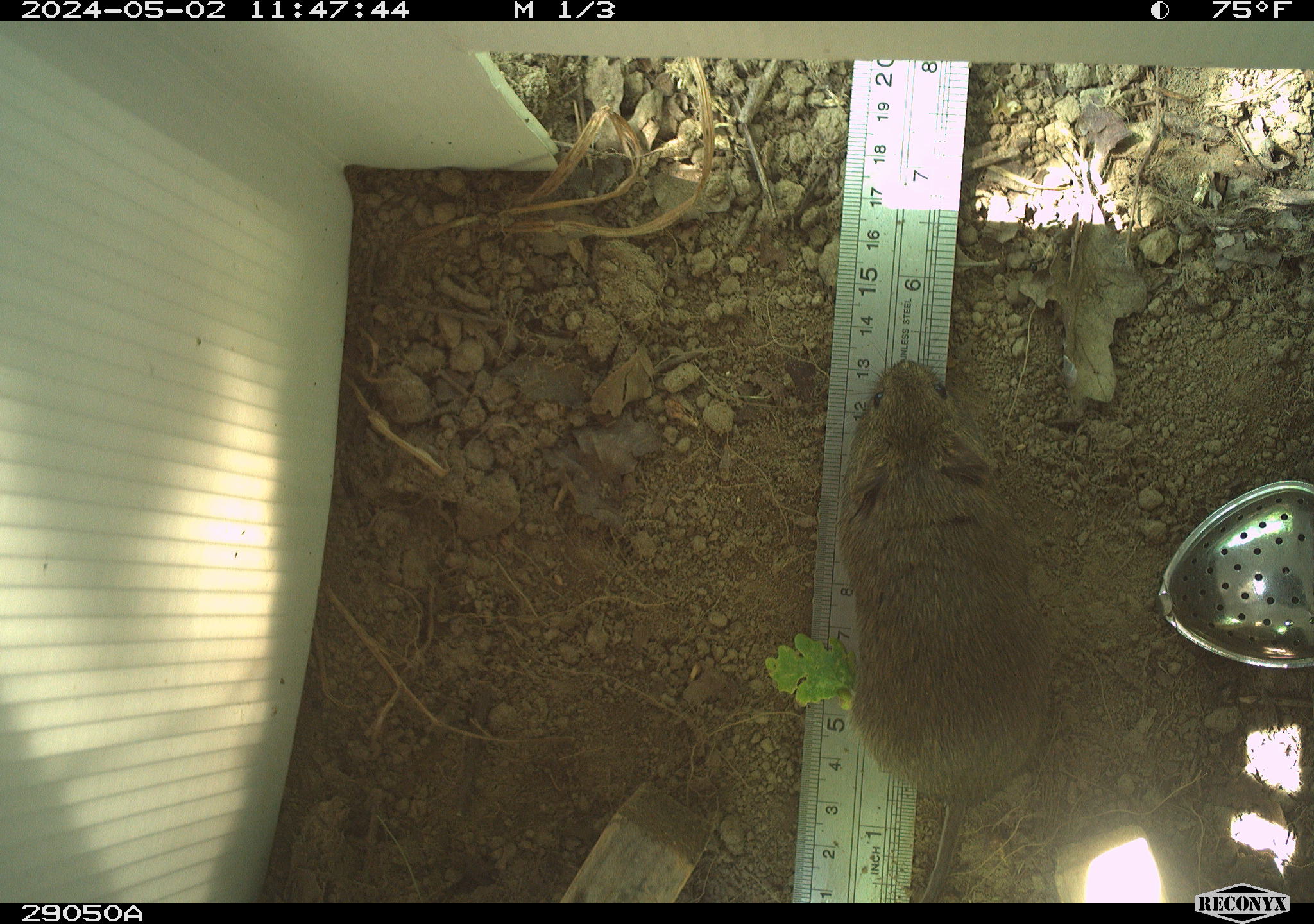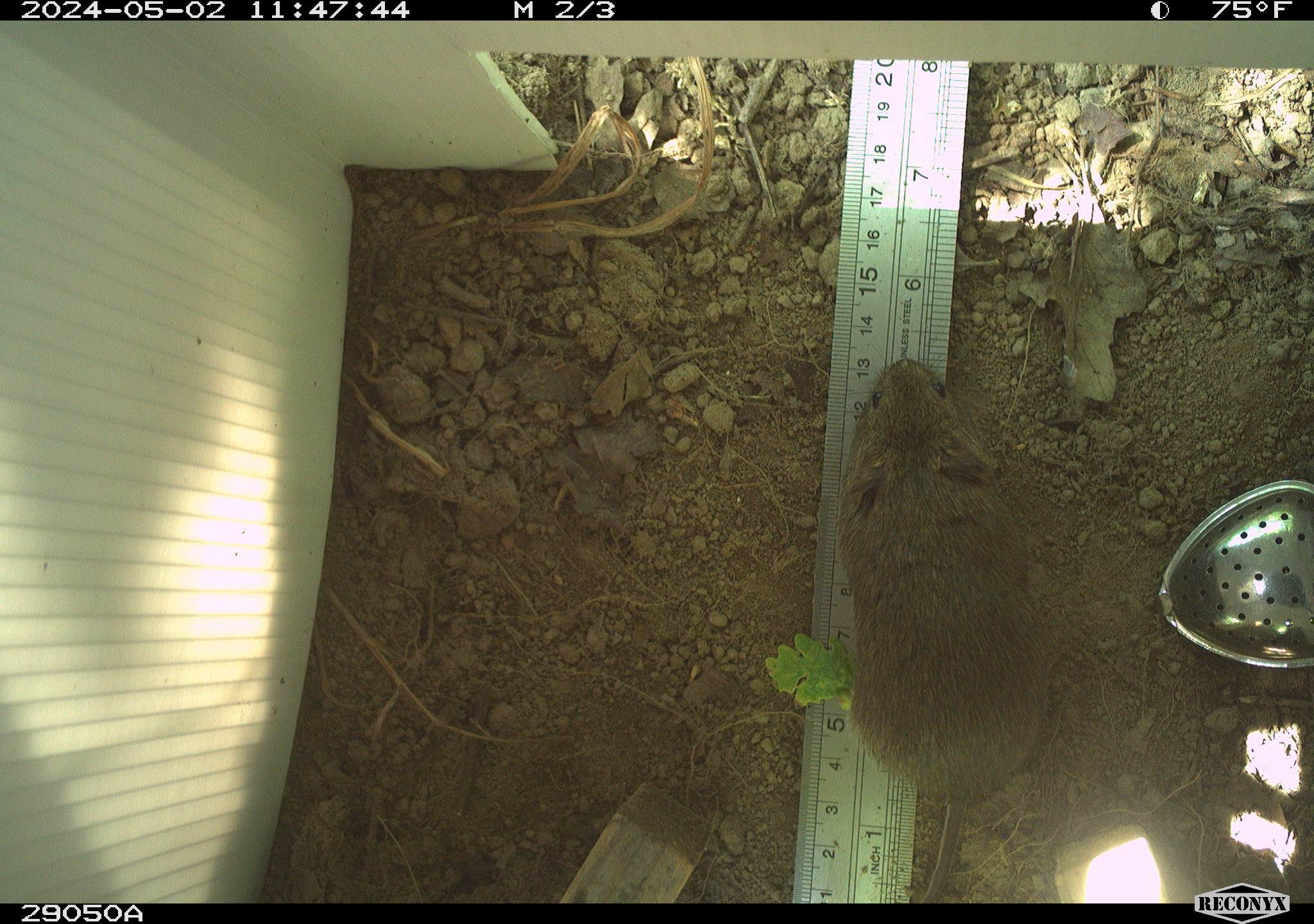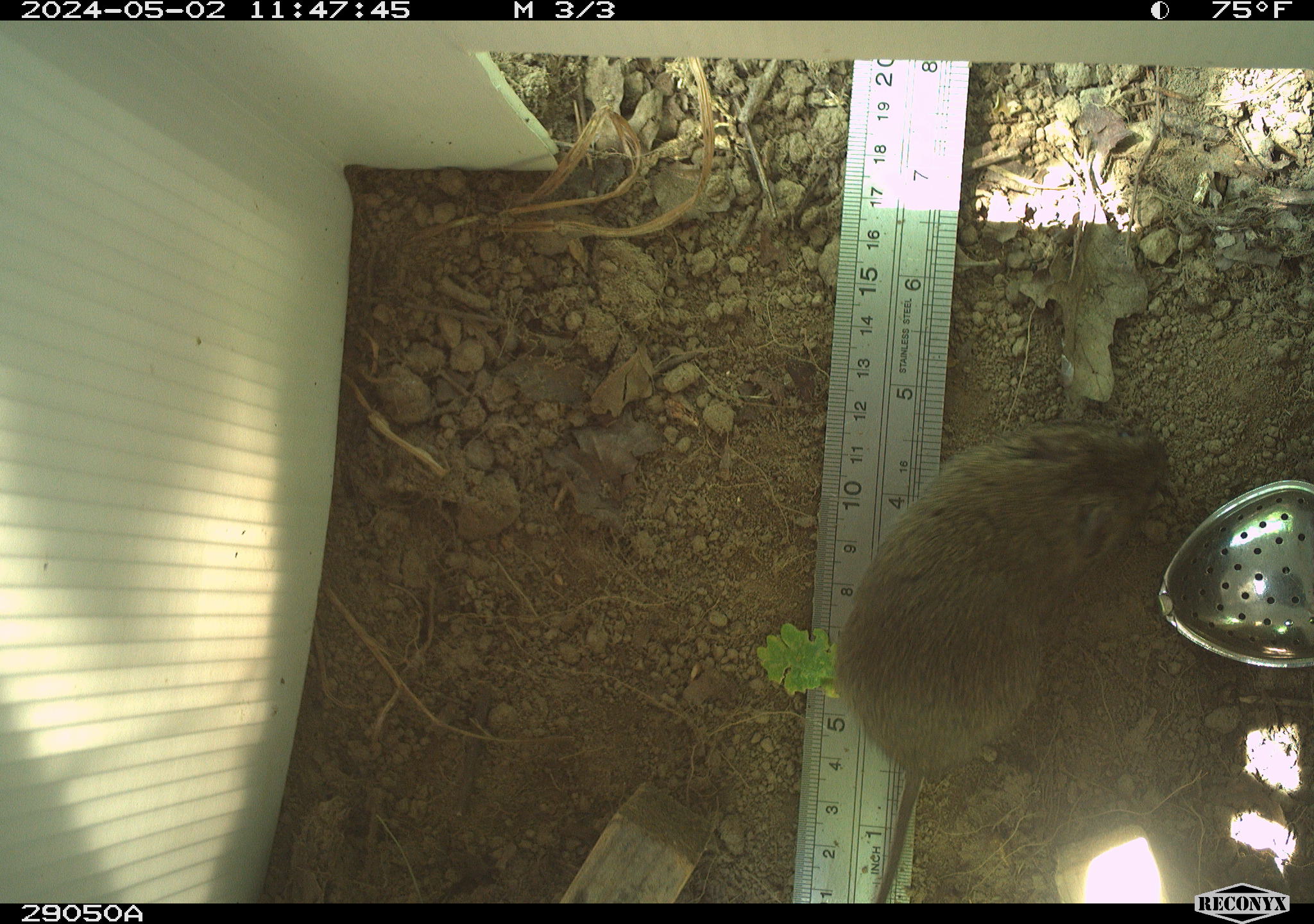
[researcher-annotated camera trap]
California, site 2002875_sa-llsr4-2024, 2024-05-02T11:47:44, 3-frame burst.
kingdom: Animalia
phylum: Chordata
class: Mammalia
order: Rodentia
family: Cricetidae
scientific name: Arvicolinae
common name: voles, lemmings, and muskrats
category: arvicolinae subfamily